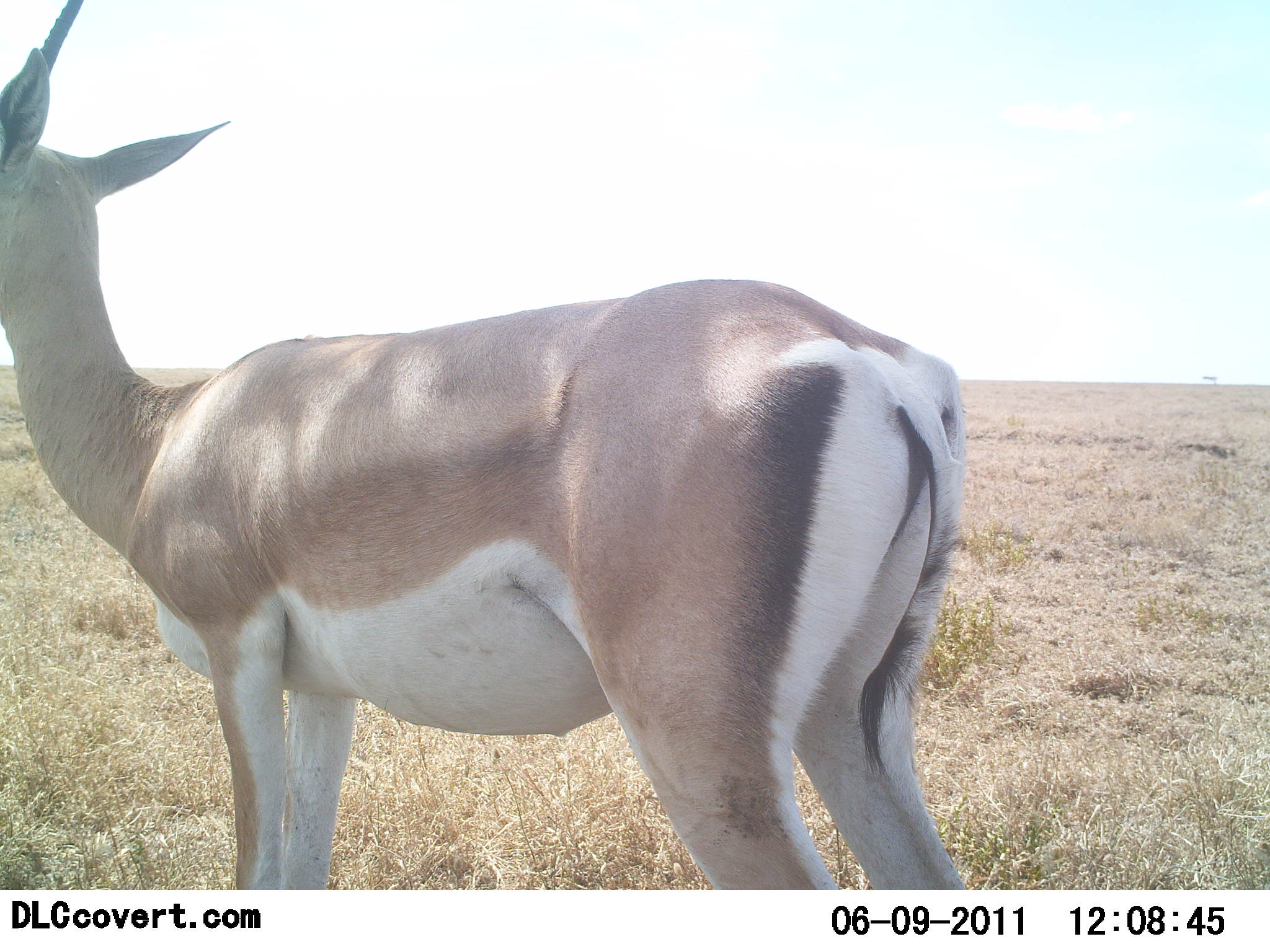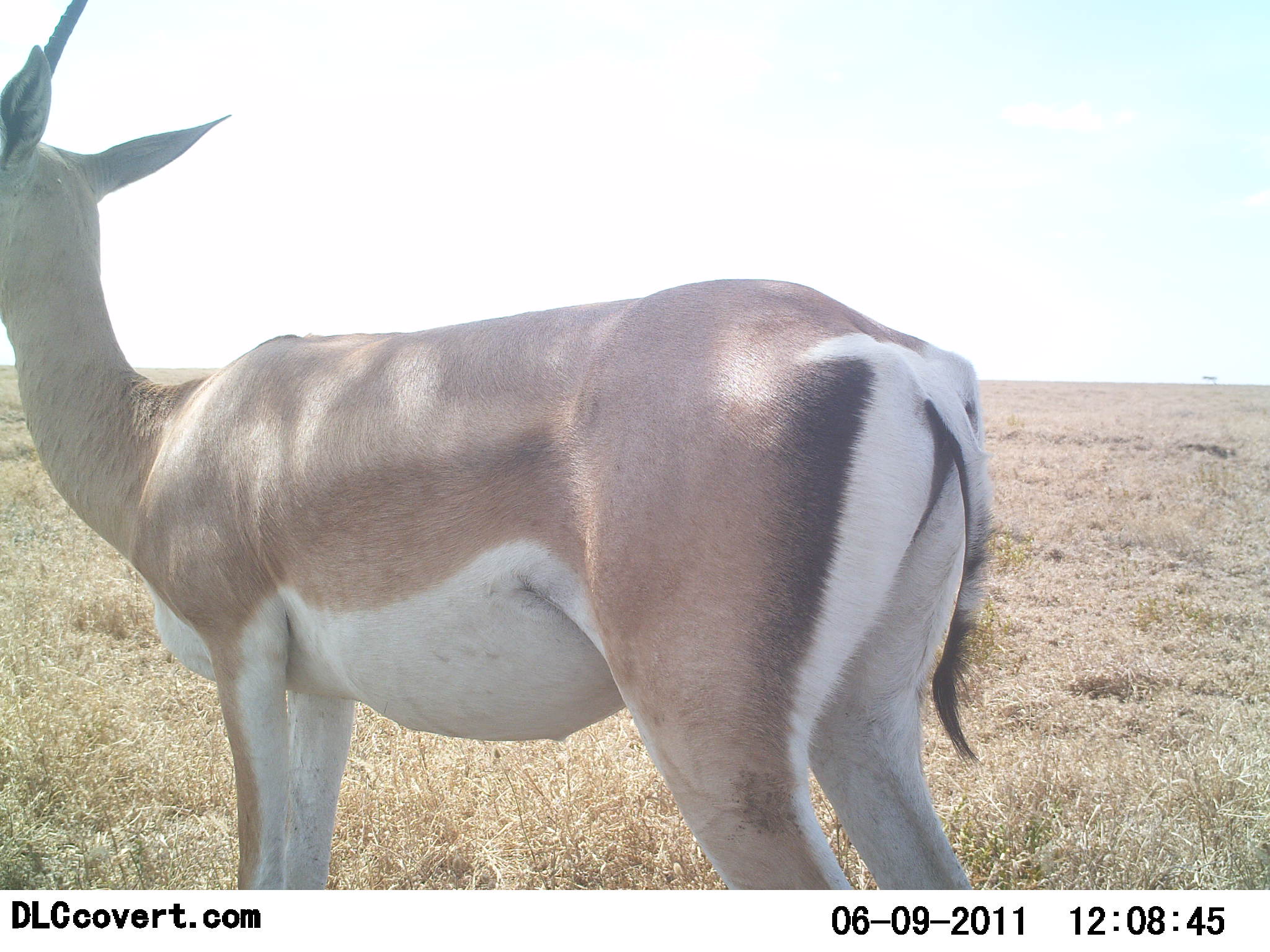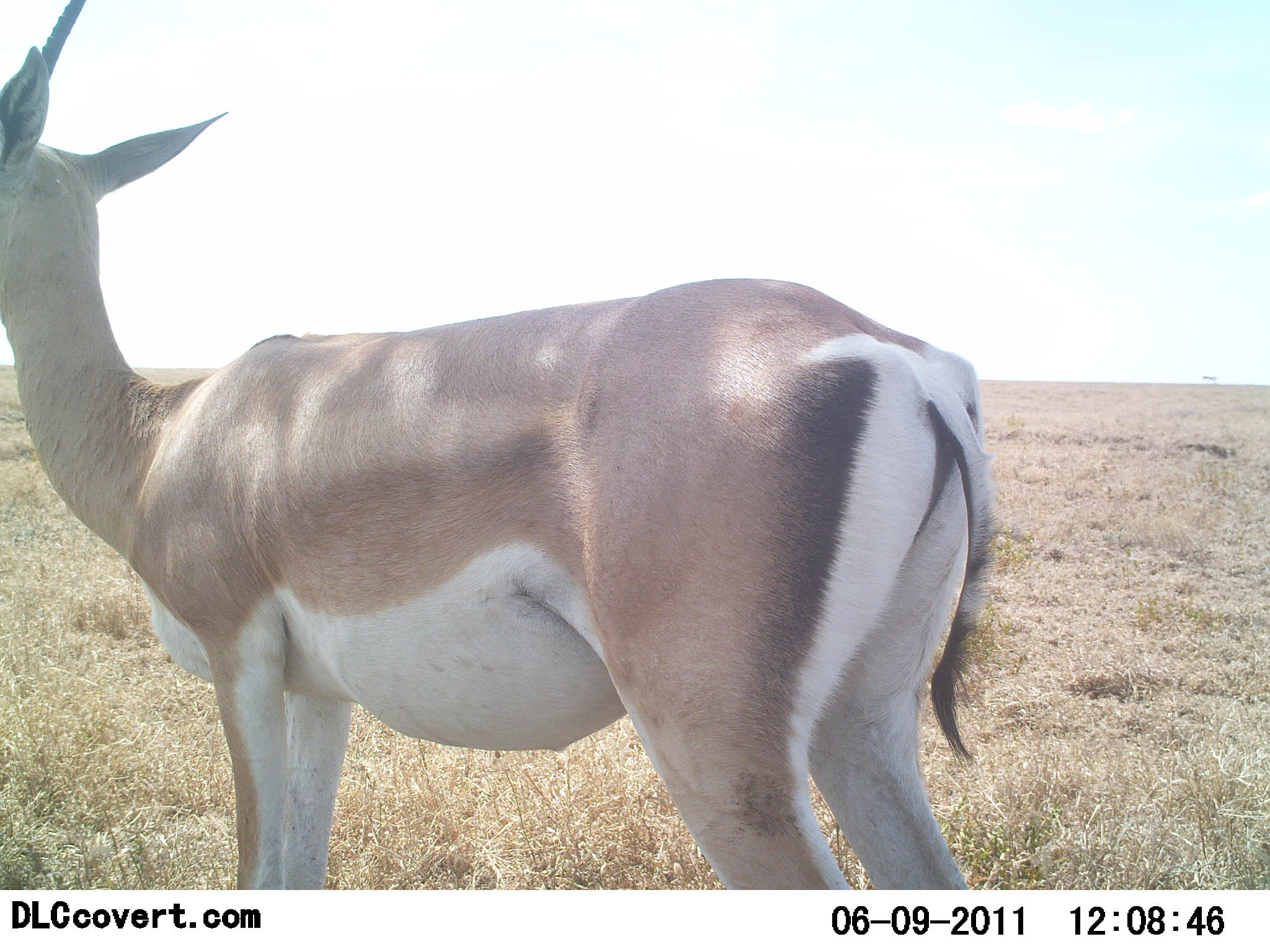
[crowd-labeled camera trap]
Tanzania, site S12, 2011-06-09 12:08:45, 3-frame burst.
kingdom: Animalia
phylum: Chordata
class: Mammalia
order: Artiodactyla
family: Bovidae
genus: Nanger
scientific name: Nanger granti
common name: grant's gazelle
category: gazellegrants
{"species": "gazellegrants (grant's gazelle) (Nanger granti)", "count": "1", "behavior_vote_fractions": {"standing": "92%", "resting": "0%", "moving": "8%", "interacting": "0%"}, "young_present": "0%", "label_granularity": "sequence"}